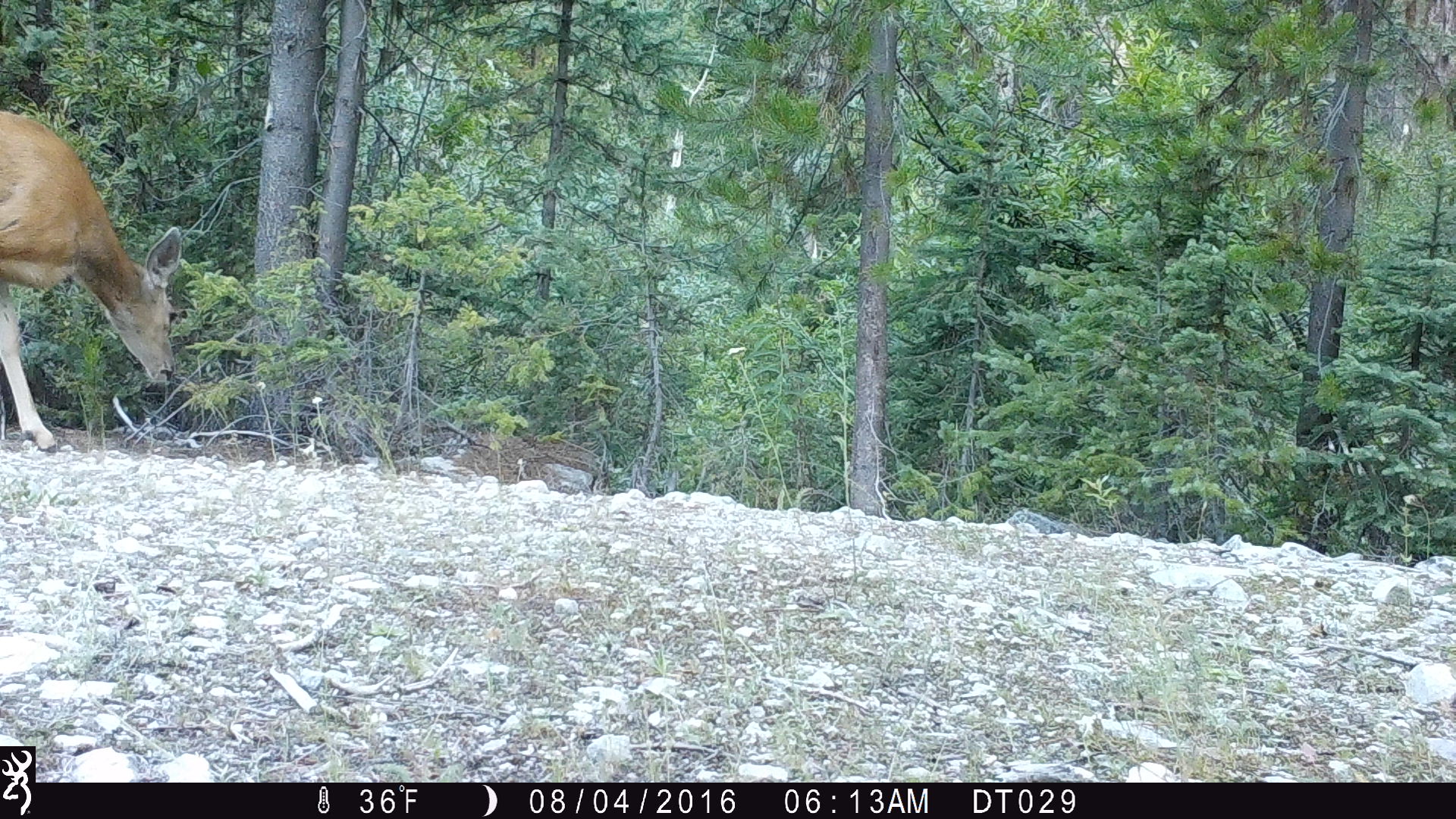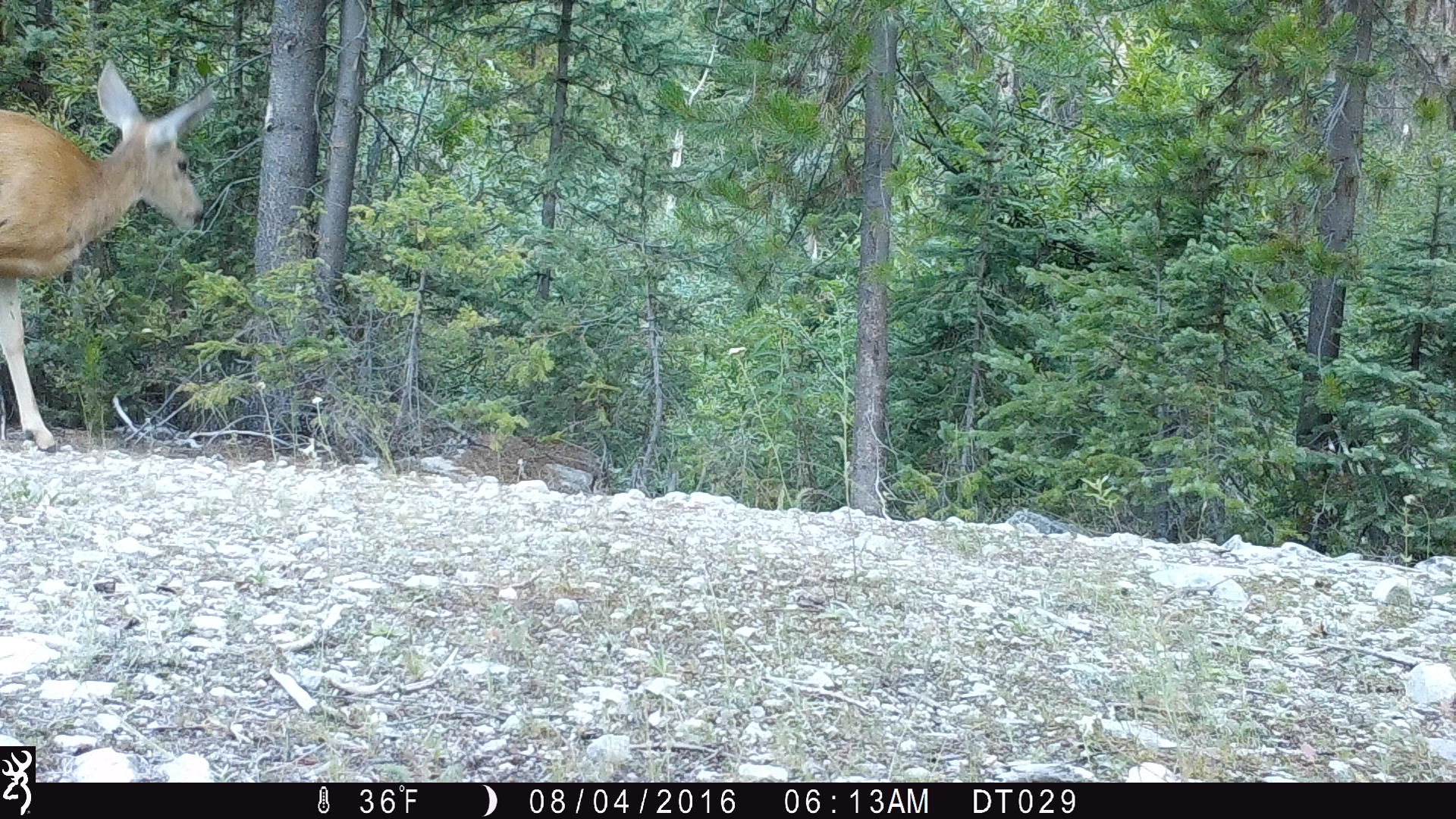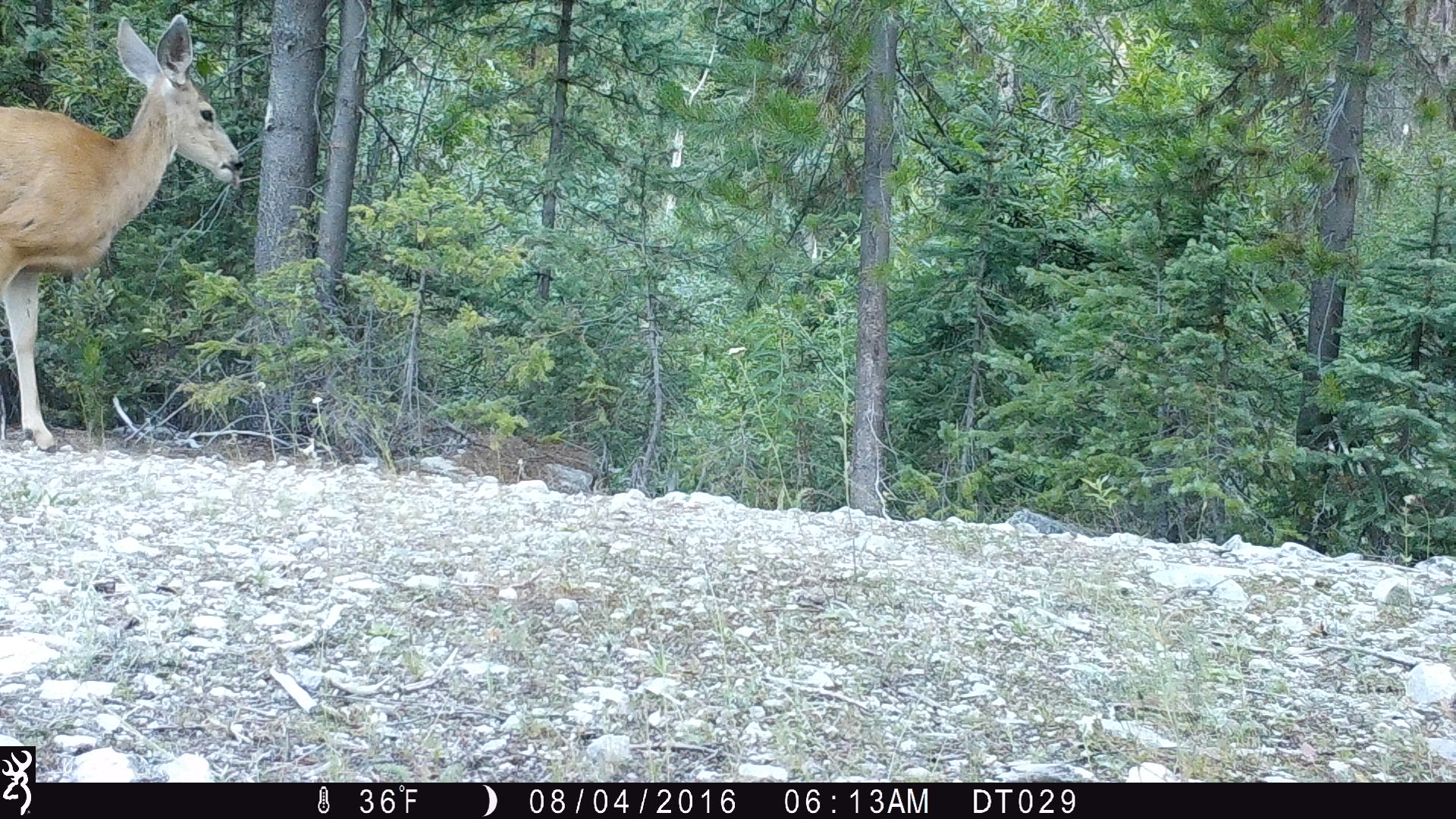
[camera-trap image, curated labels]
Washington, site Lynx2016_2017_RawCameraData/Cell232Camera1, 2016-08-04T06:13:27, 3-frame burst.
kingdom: Animalia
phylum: Chordata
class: Mammalia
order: Artiodactyla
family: Cervidae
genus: Odocoileus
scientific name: Odocoileus hemionus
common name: mule deer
Odocoileus hemionus (mule deer). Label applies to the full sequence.